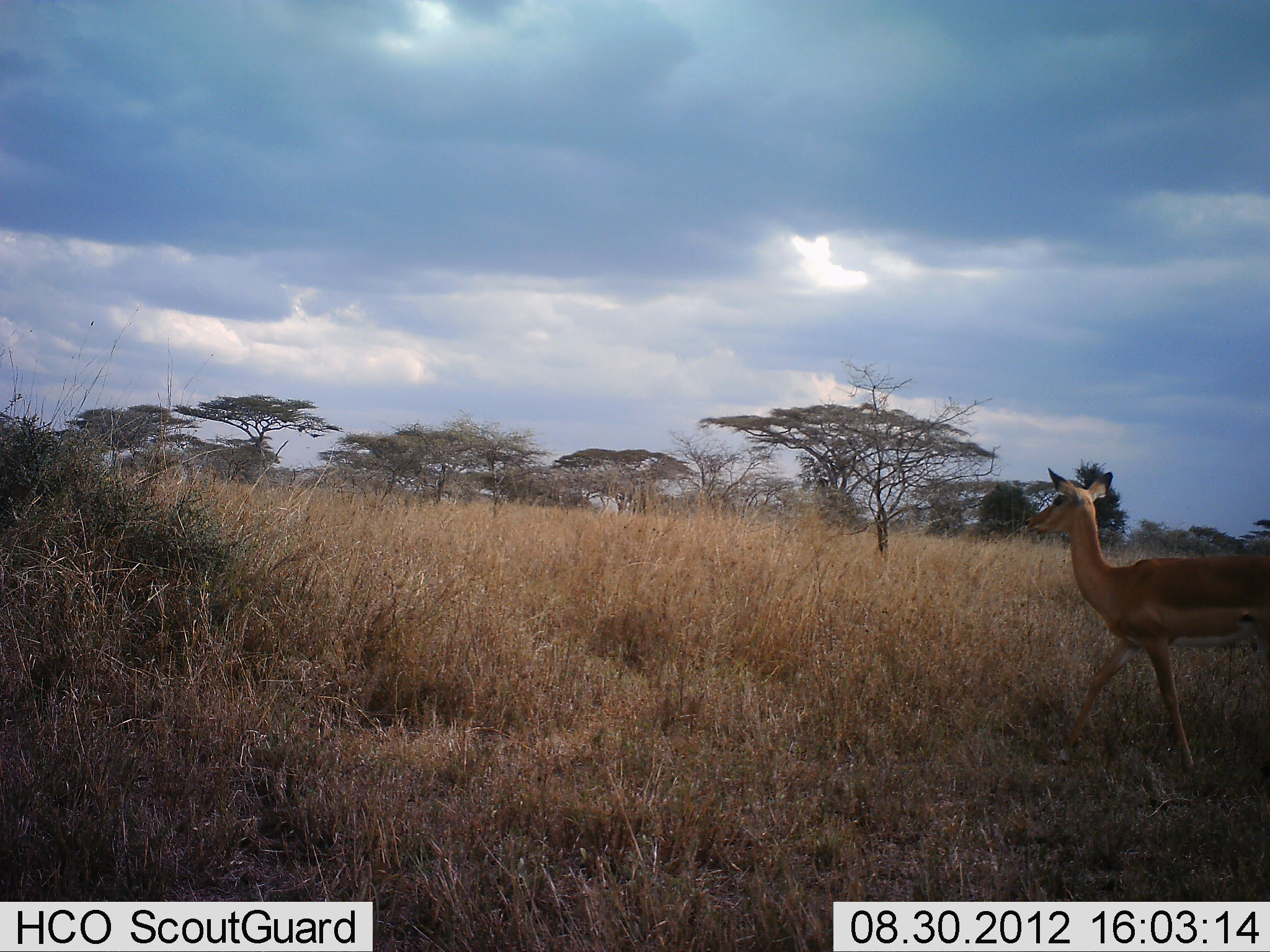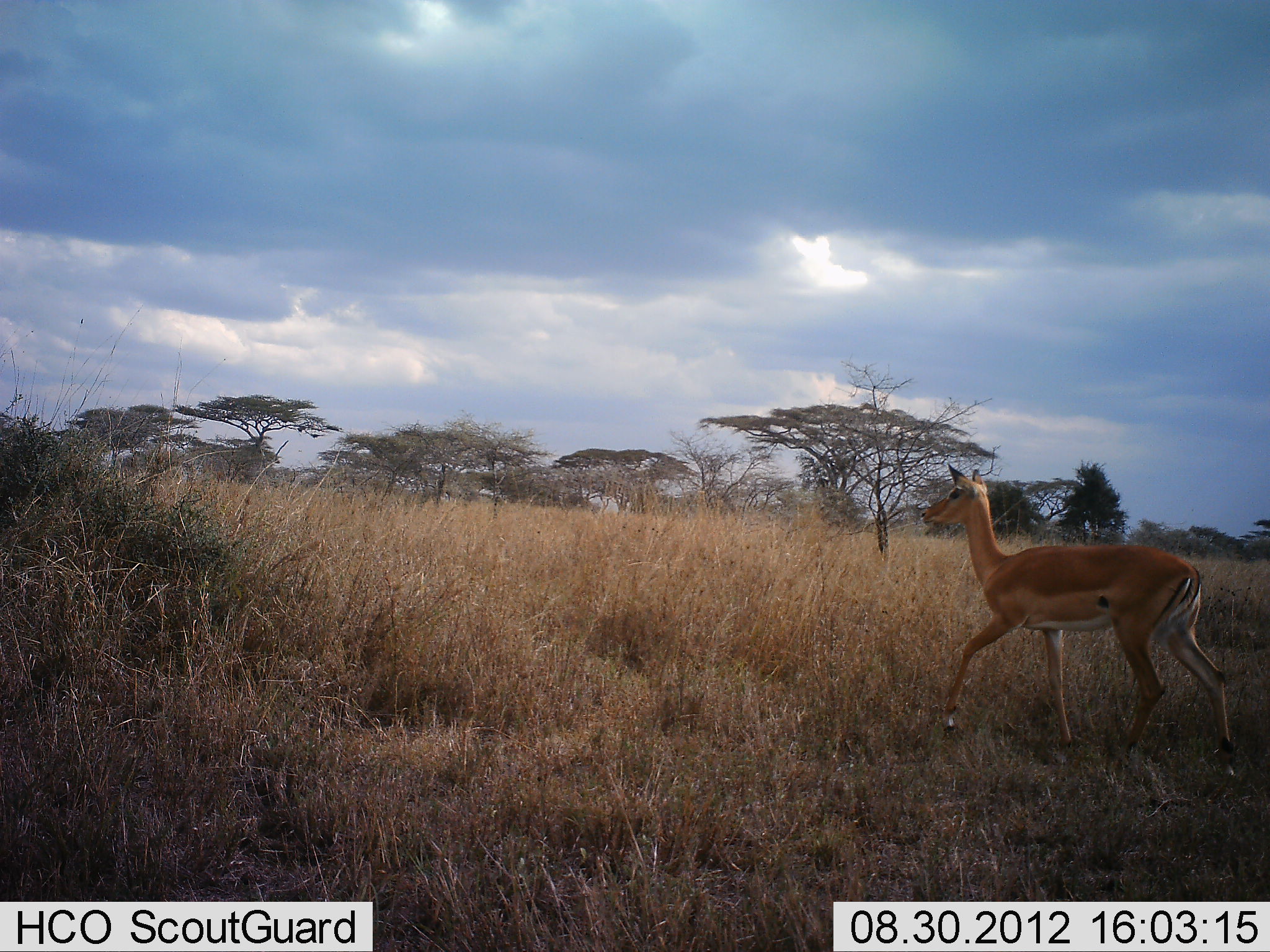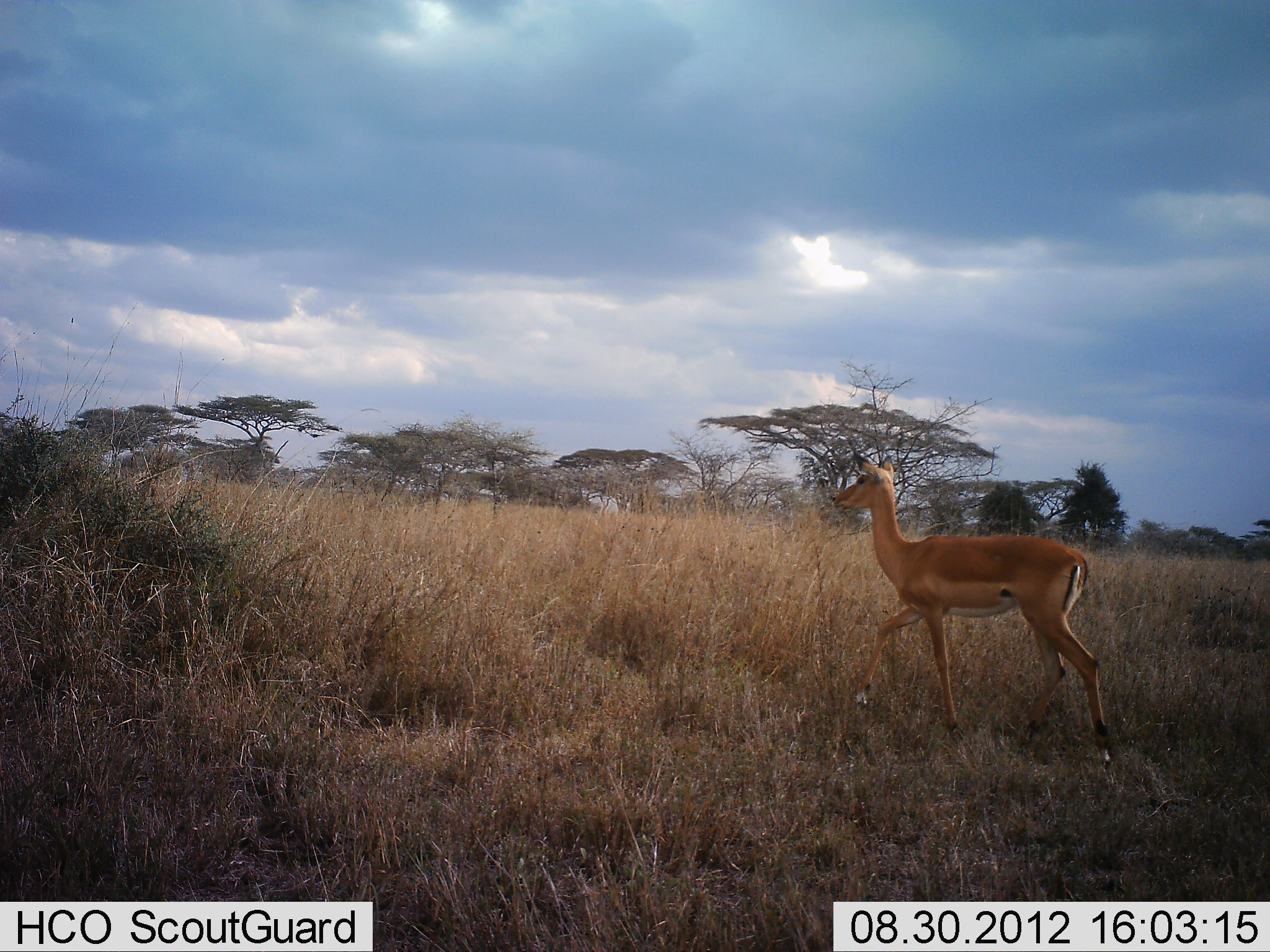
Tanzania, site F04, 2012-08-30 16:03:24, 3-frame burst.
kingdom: Animalia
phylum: Chordata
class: Mammalia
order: Artiodactyla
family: Bovidae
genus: Aepyceros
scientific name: Aepyceros melampus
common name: impala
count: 1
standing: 0%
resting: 0%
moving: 100%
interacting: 0%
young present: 0%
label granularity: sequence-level